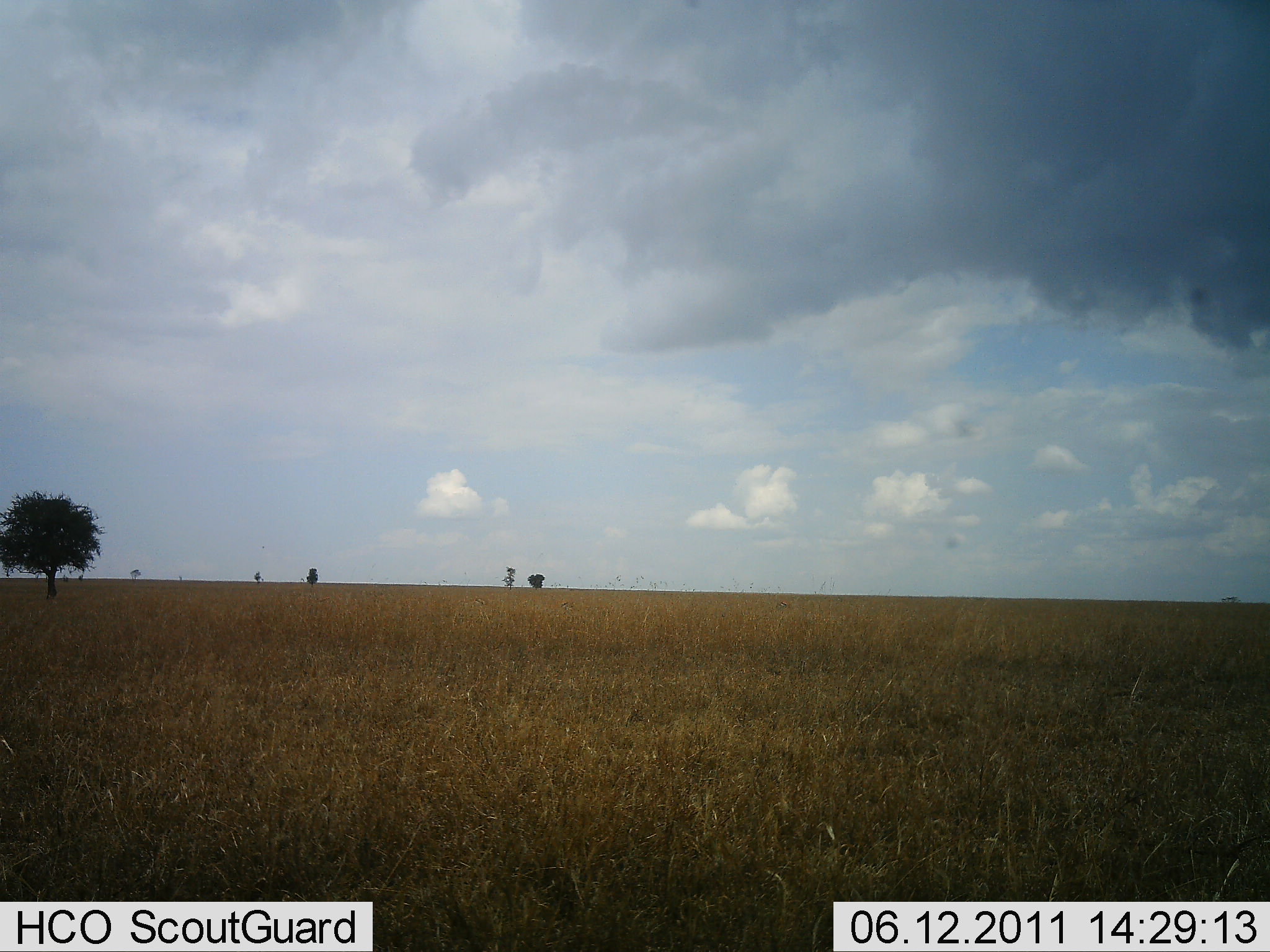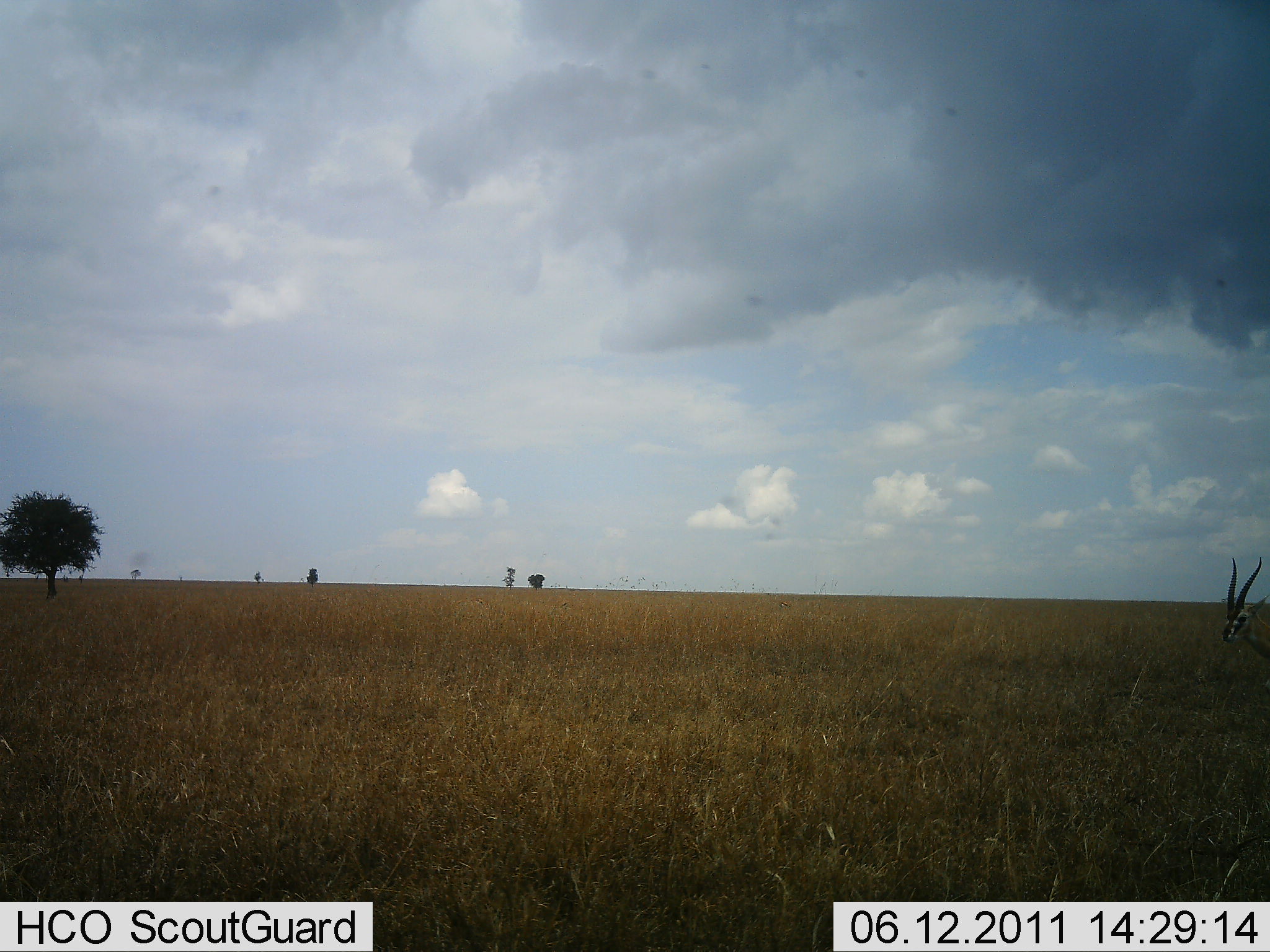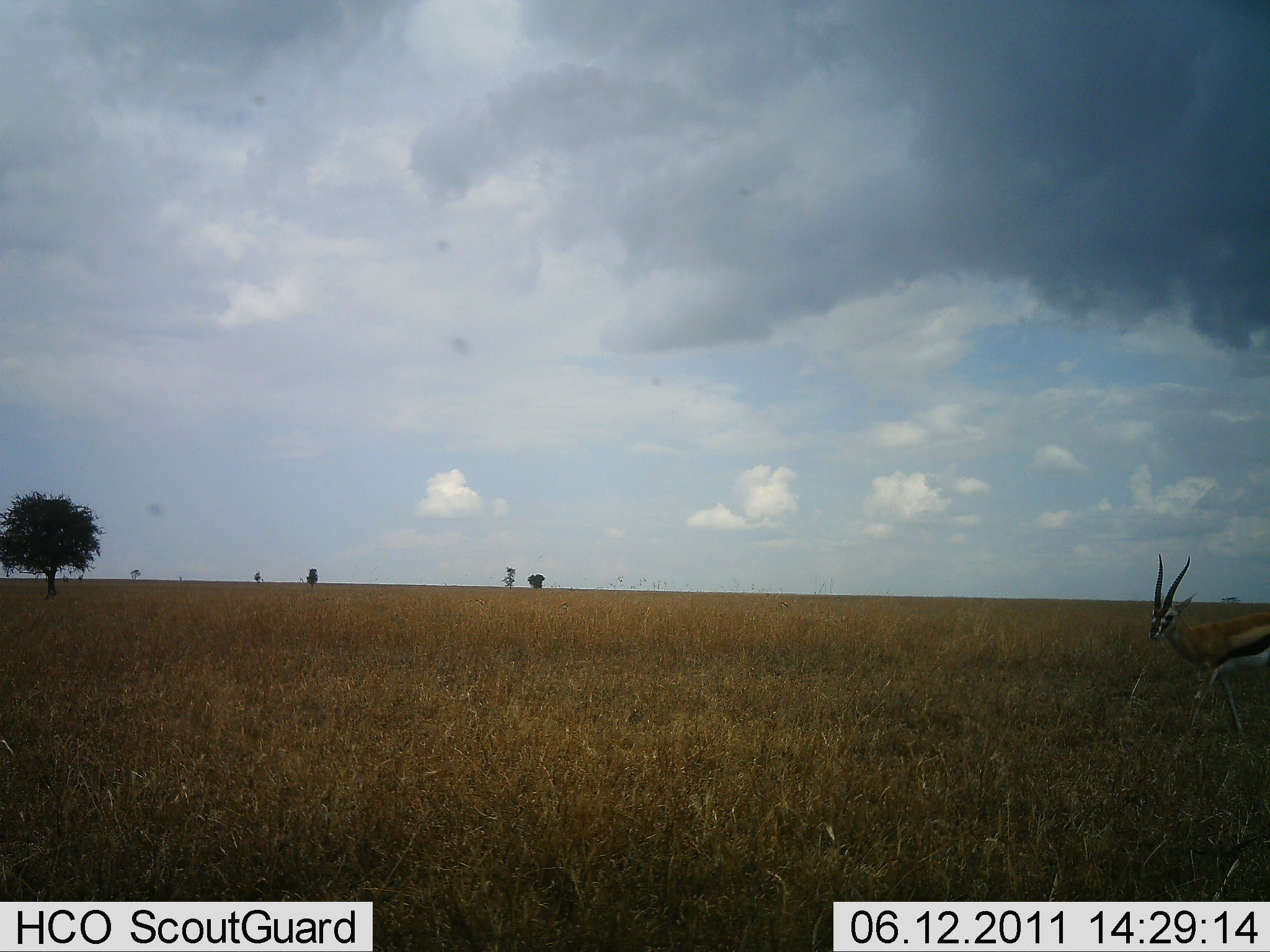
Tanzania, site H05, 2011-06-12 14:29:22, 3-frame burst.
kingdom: Animalia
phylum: Chordata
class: Mammalia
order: Artiodactyla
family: Bovidae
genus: Eudorcas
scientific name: Eudorcas thomsonii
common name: thomson's gazelle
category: gazellethomsons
Gazellethomsons (thomson's gazelle) (Eudorcas thomsonii), count 1. Behavior (volunteer vote fractions): standing 10%, resting 0%, moving 90%, interacting 0%. Young present (vote fraction): 0%. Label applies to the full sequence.